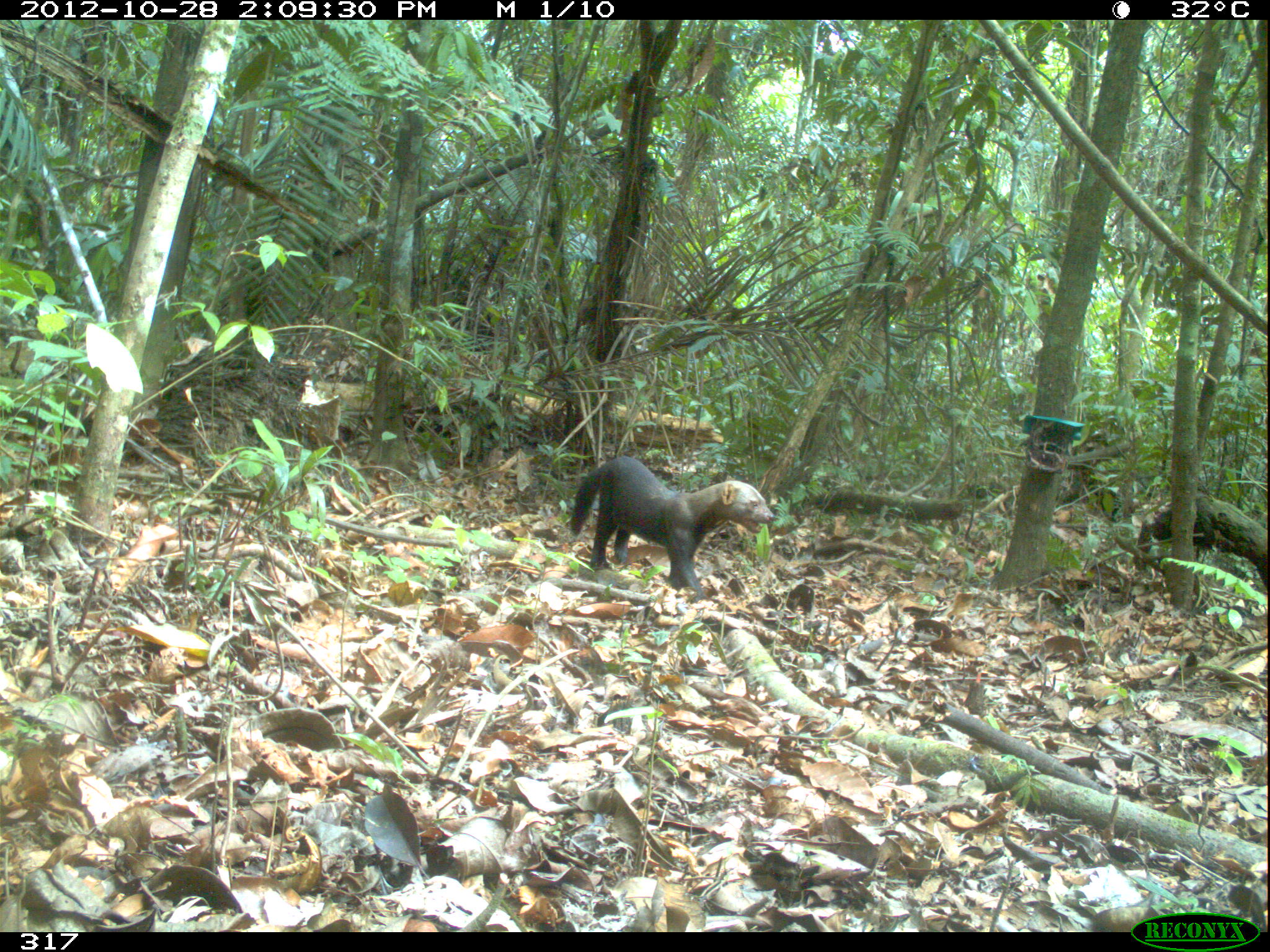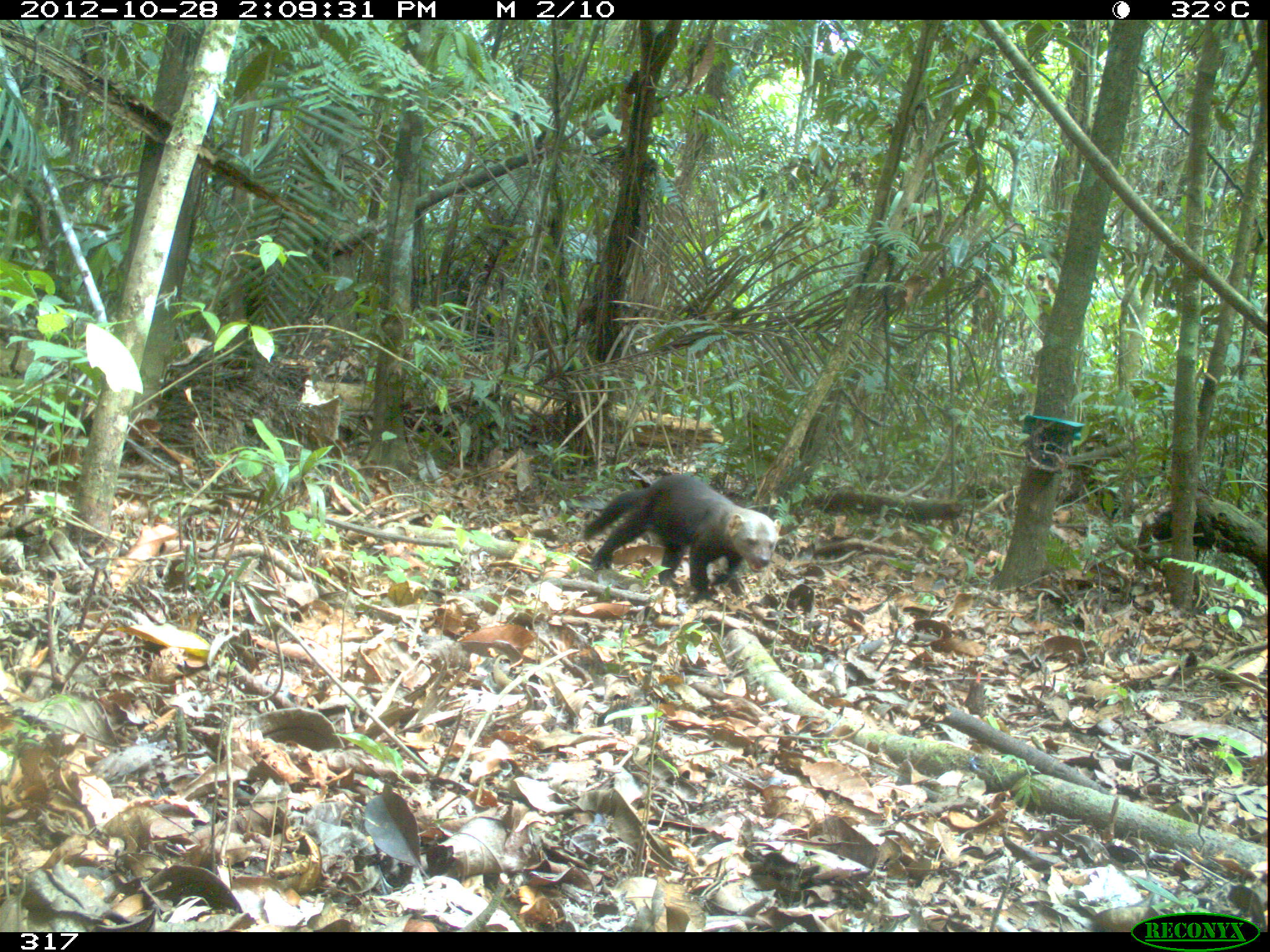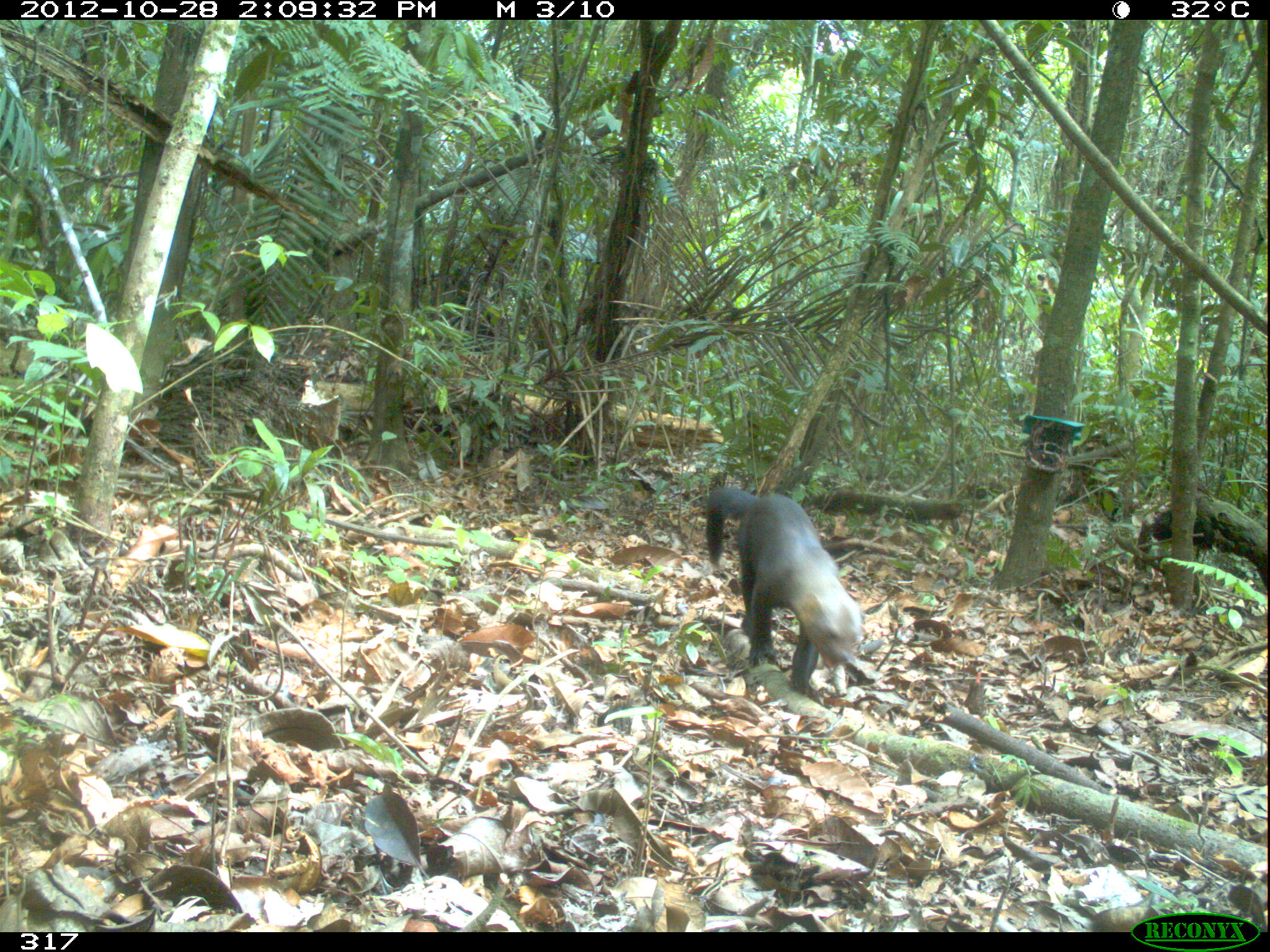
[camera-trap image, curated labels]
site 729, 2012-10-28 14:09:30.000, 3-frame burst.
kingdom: Animalia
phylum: Chordata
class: Mammalia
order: Carnivora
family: Mustelidae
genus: Eira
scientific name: Eira barbara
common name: tayra